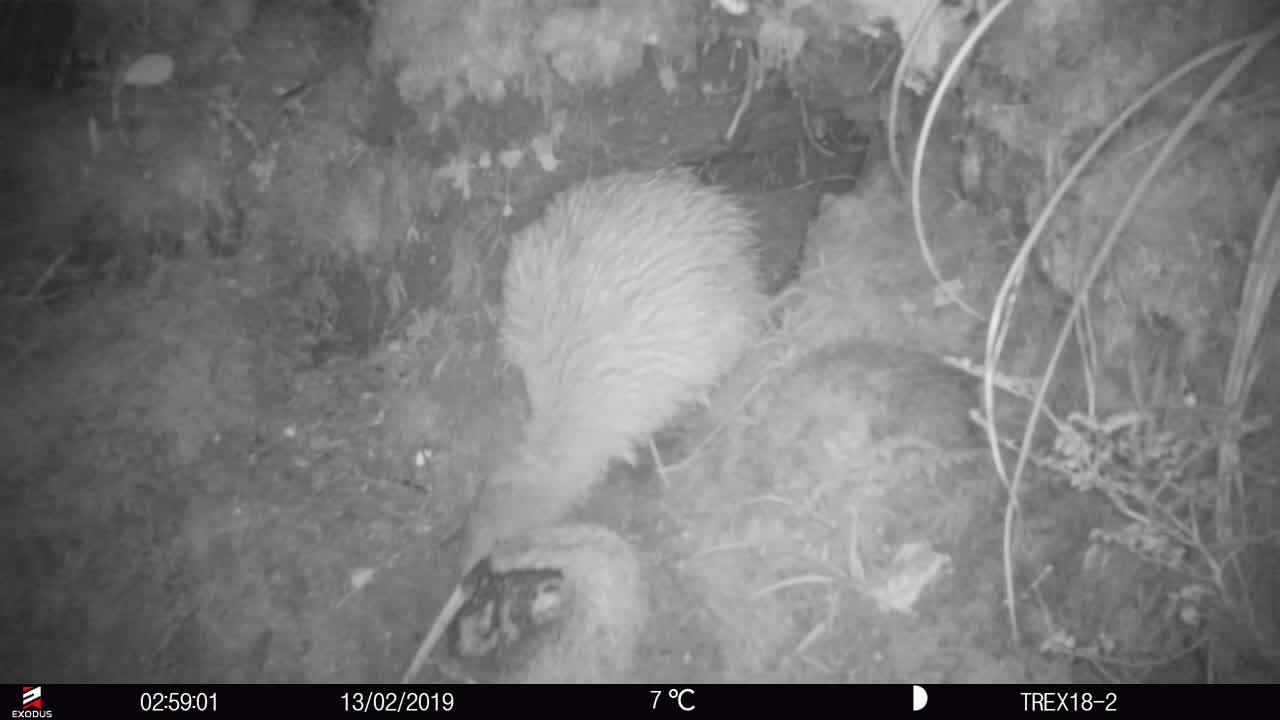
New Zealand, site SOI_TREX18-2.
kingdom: Animalia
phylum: Chordata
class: Aves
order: Apterygiformes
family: Apterygidae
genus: Apteryx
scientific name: Apteryx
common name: kiwi